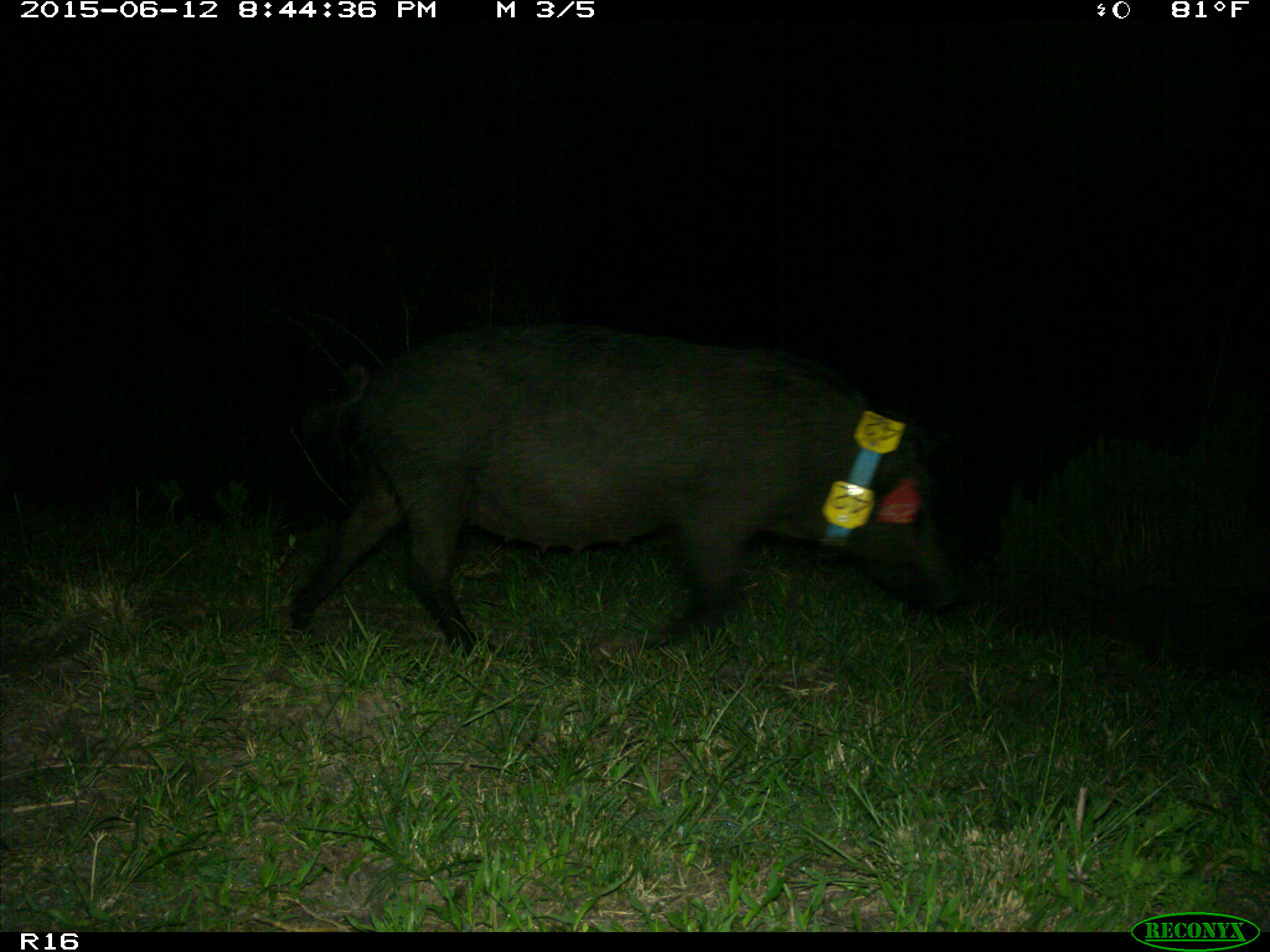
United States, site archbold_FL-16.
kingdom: Animalia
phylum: Chordata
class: Mammalia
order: Artiodactyla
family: Suidae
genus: Sus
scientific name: Sus scrofa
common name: wild boar